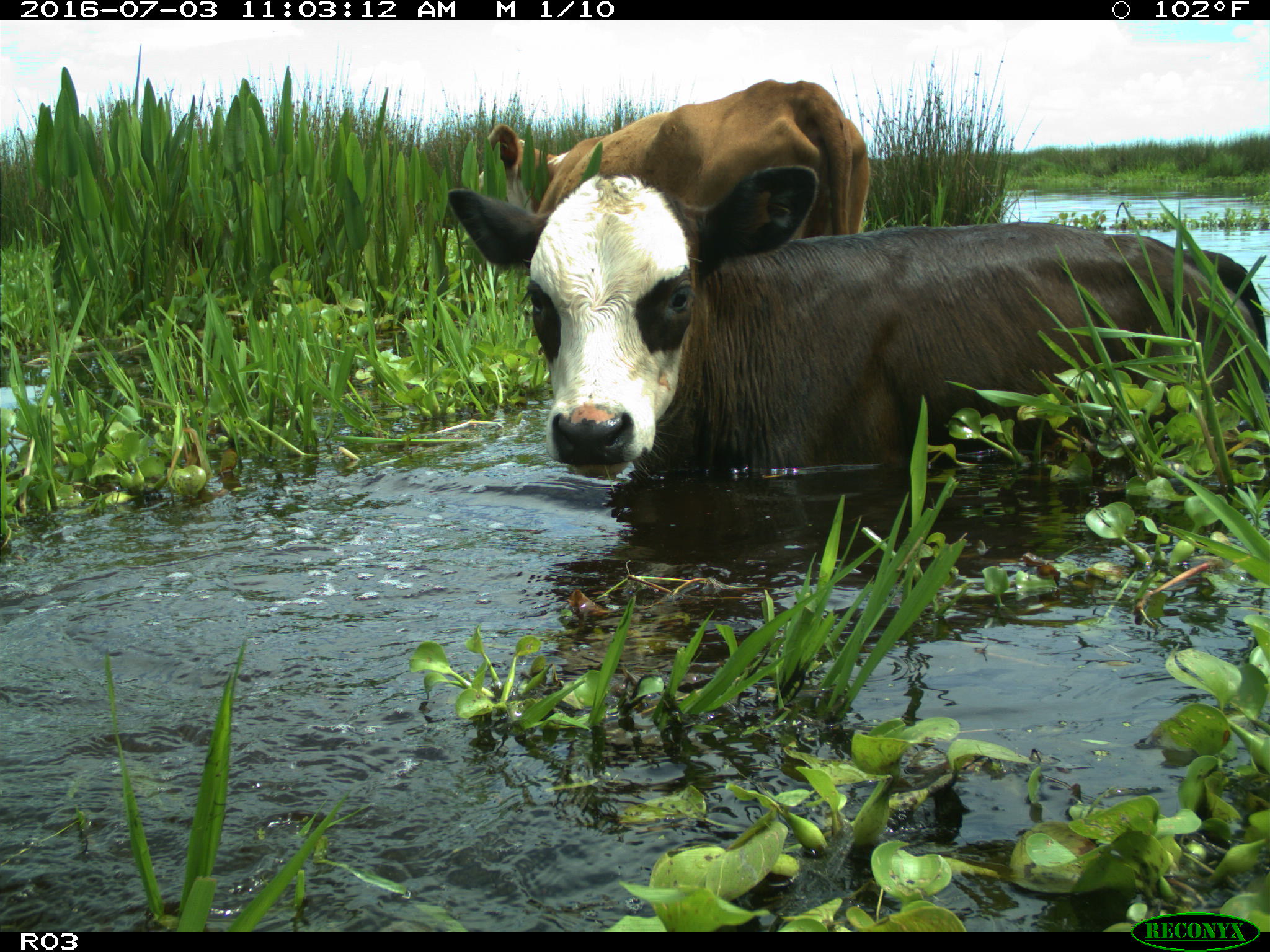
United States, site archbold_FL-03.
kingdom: Animalia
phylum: Chordata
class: Mammalia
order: Artiodactyla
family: Bovidae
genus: Bos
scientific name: Bos taurus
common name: domestic cow